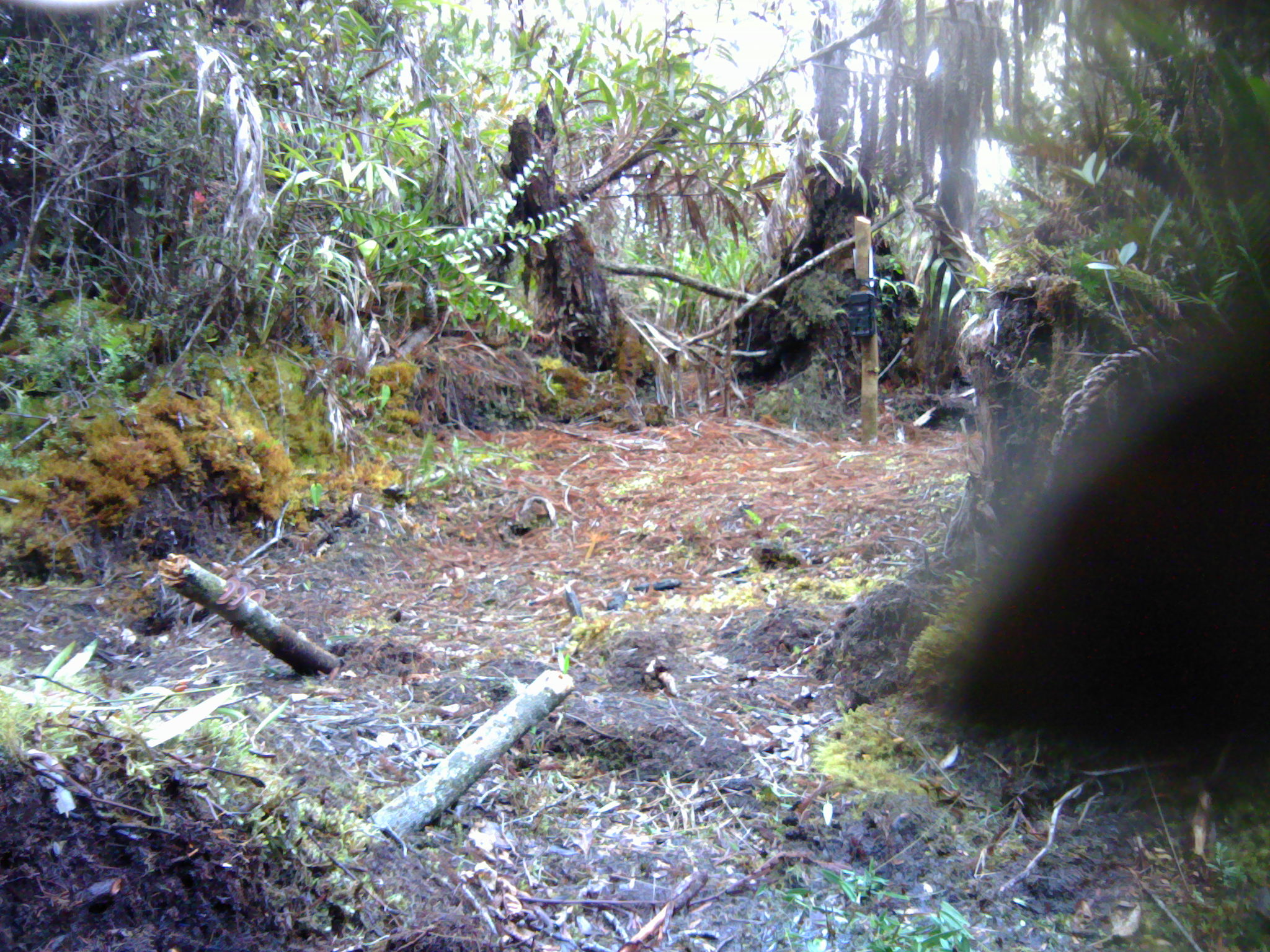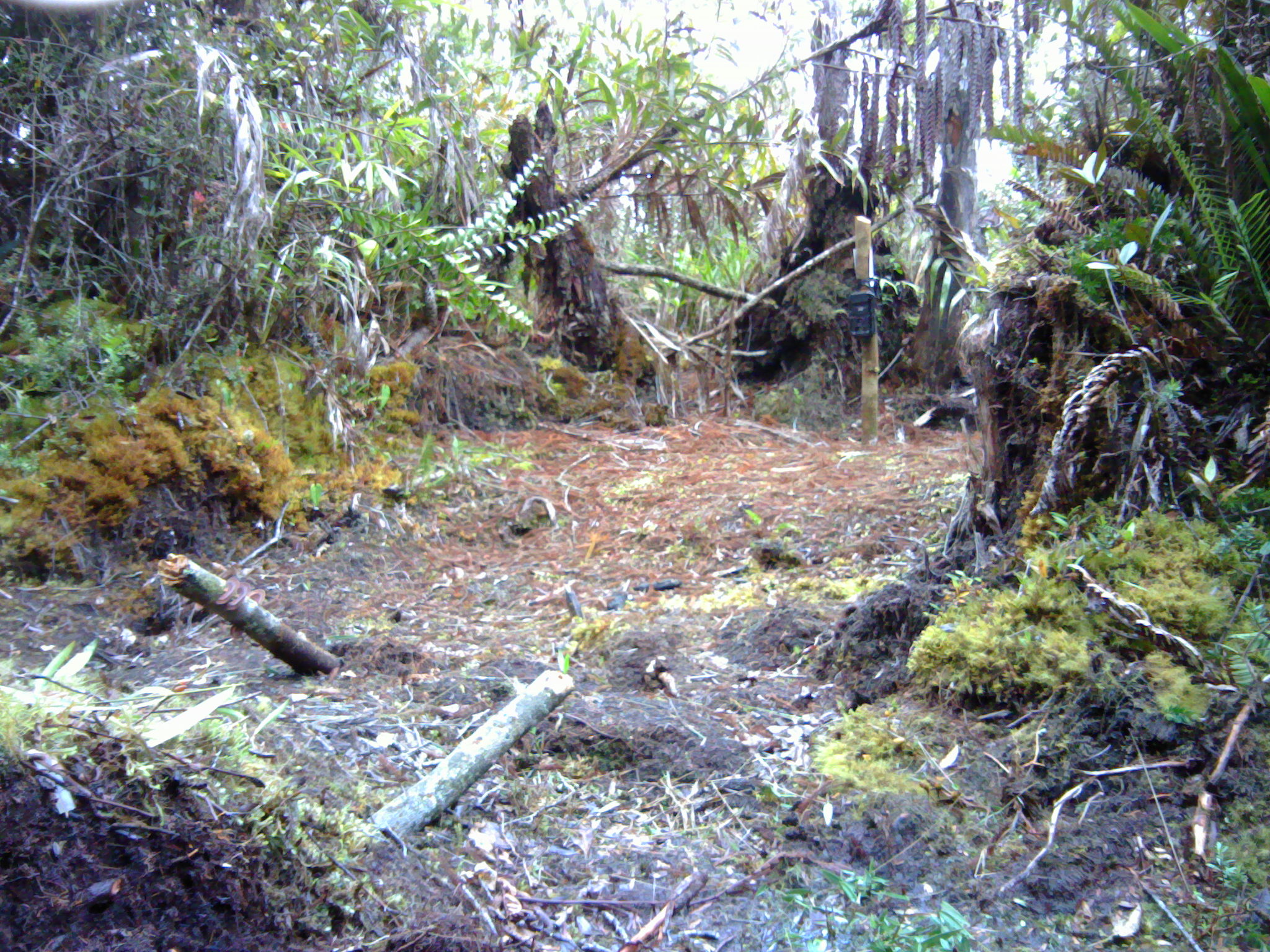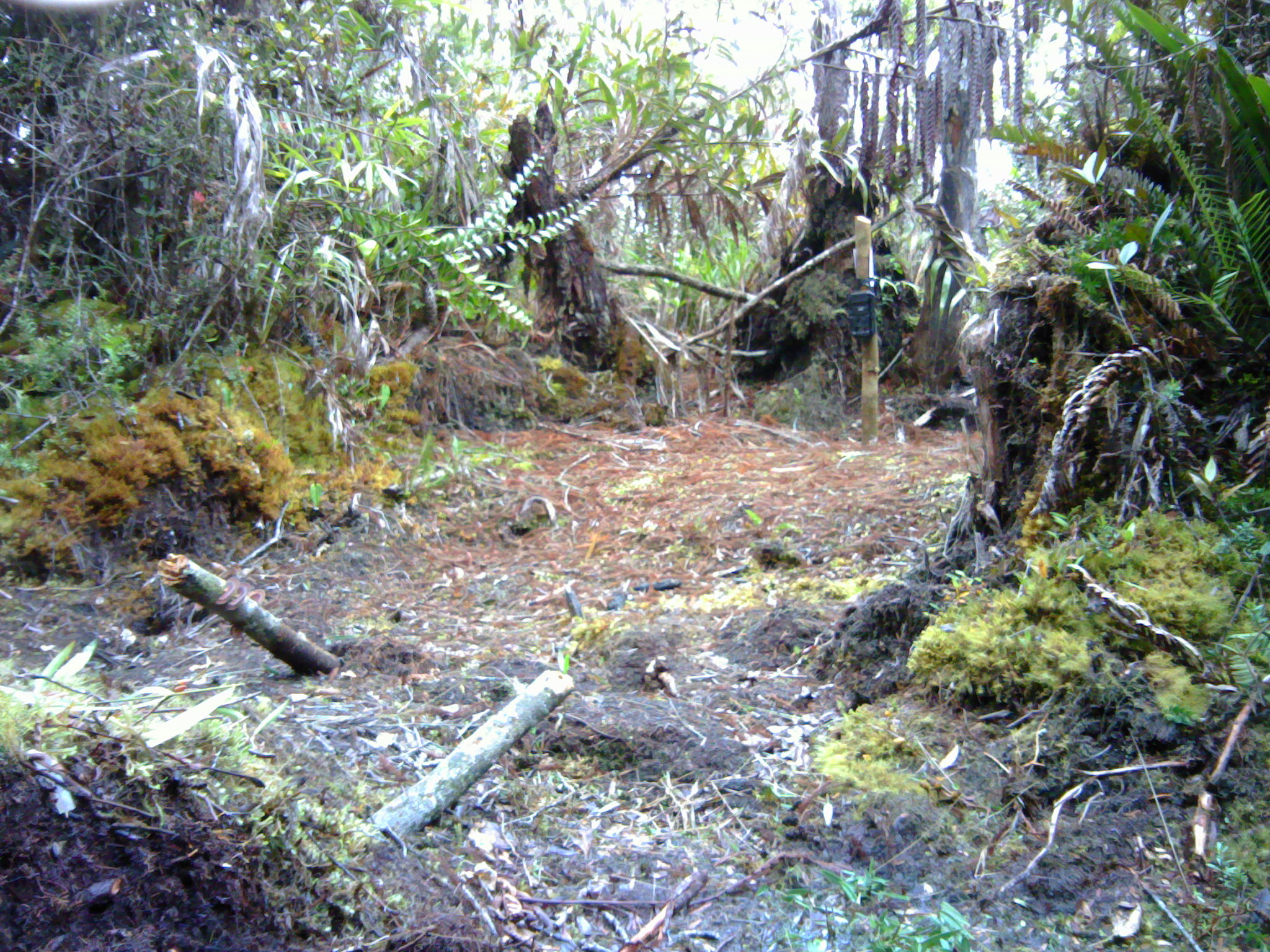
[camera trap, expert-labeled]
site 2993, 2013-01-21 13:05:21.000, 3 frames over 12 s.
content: unidentified animal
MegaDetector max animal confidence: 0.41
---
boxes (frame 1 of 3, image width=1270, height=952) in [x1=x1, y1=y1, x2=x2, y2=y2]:
unidentifiable: [x1=926, y1=293, x2=1270, y2=771]